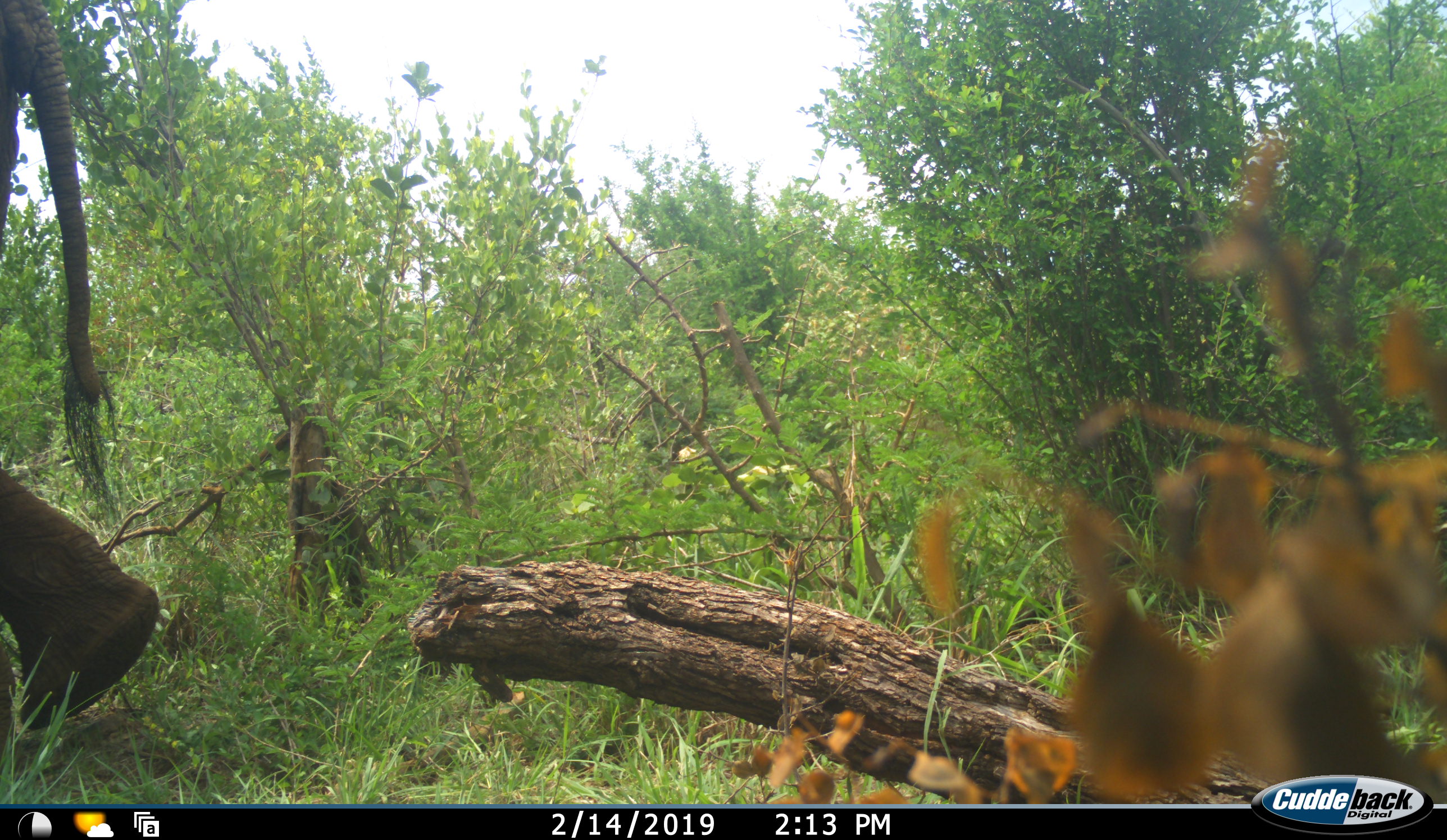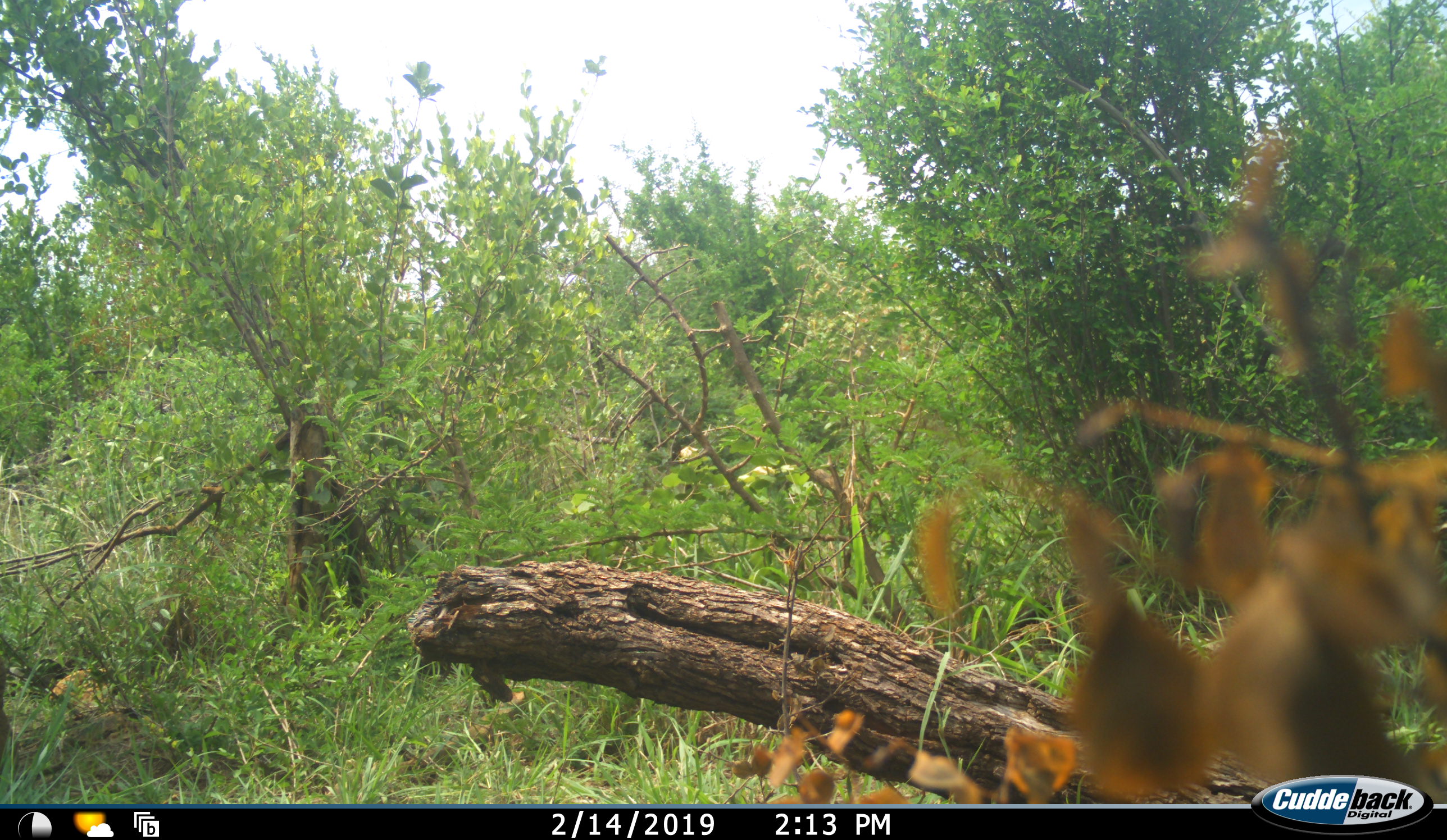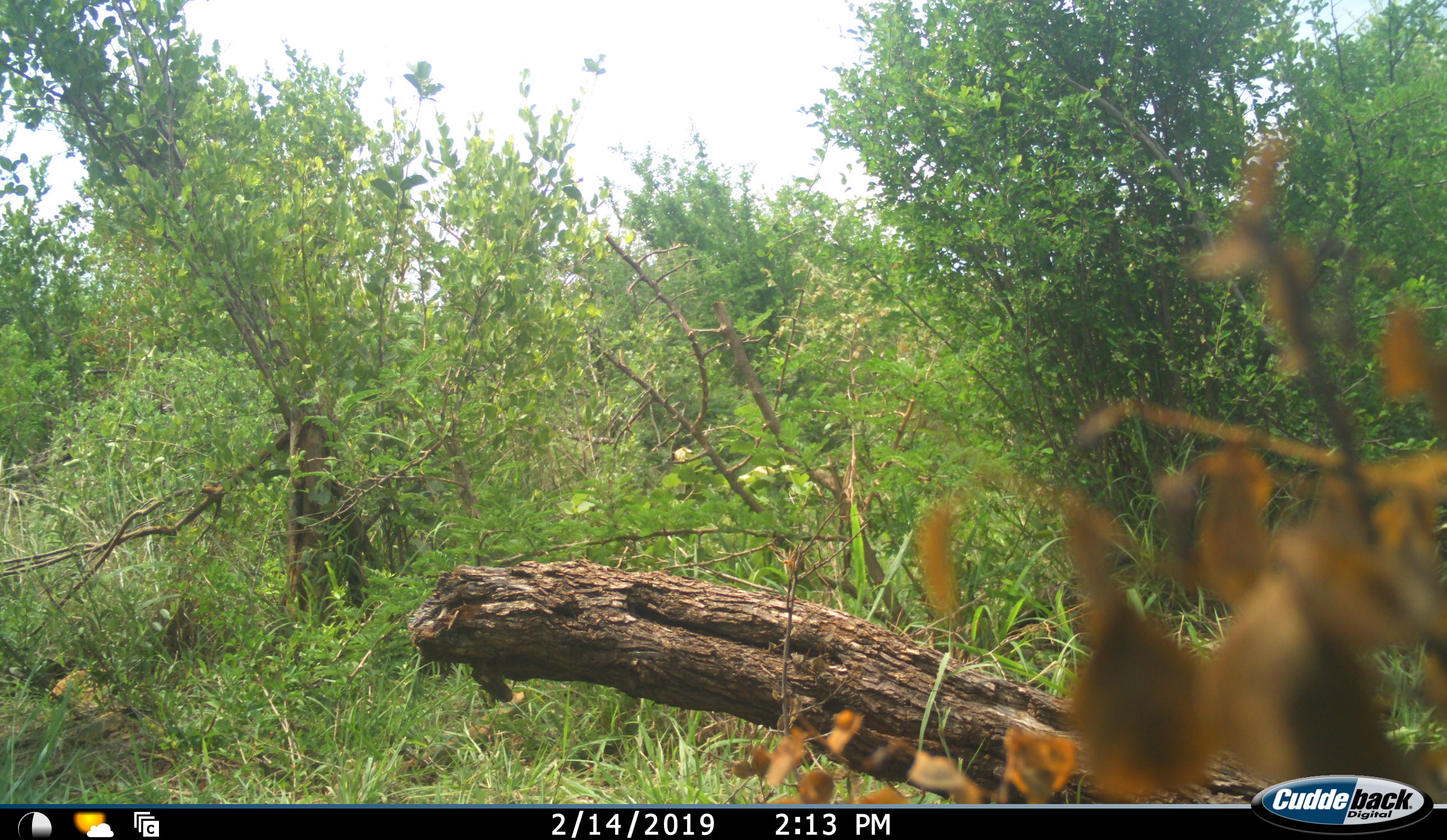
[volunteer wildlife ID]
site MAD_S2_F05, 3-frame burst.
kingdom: Animalia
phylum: Chordata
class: Mammalia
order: Proboscidea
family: Elephantidae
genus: Loxodonta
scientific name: Loxodonta africana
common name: african bush elephant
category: elephant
Elephant (african bush elephant) (Loxodonta africana), count 1. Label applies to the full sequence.